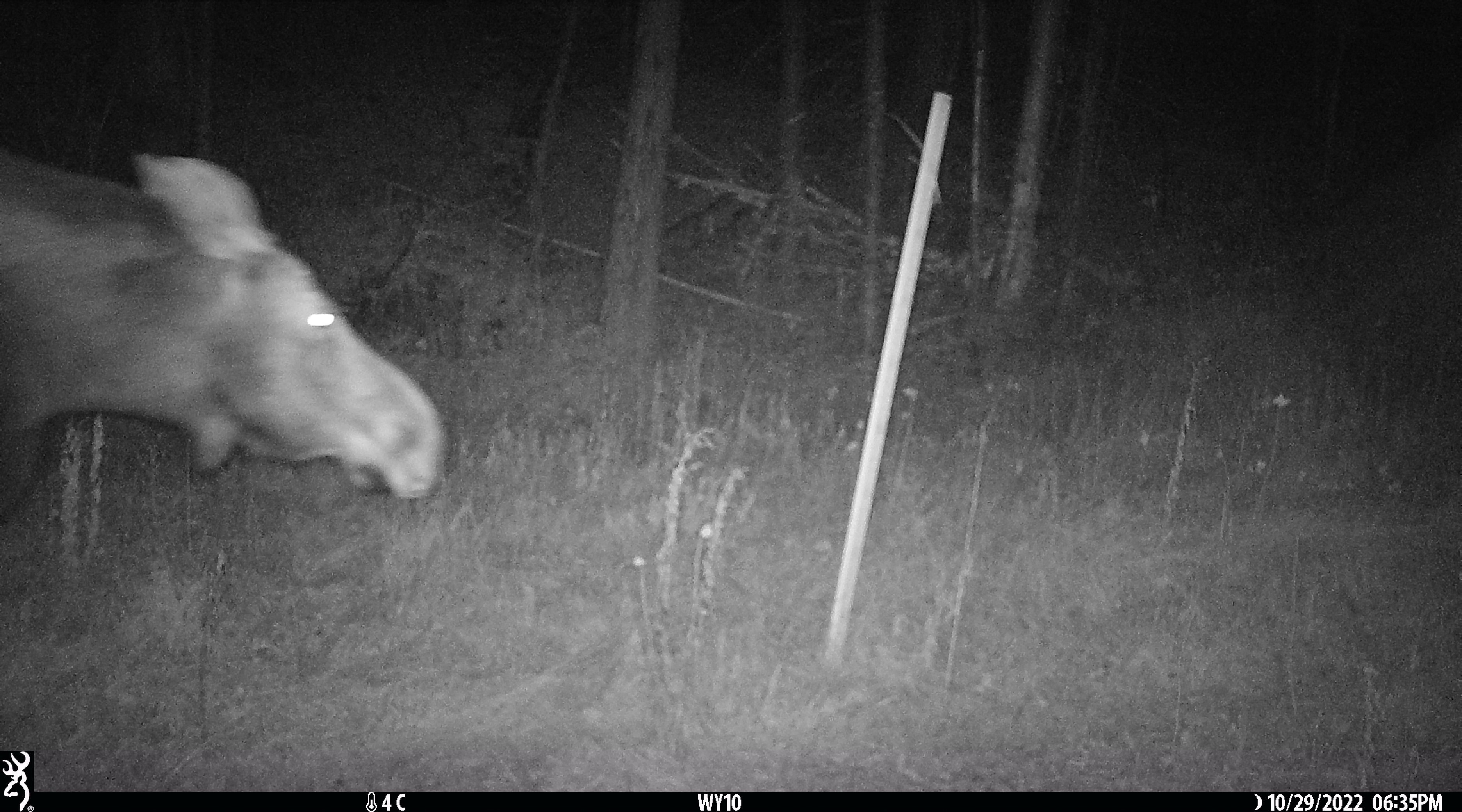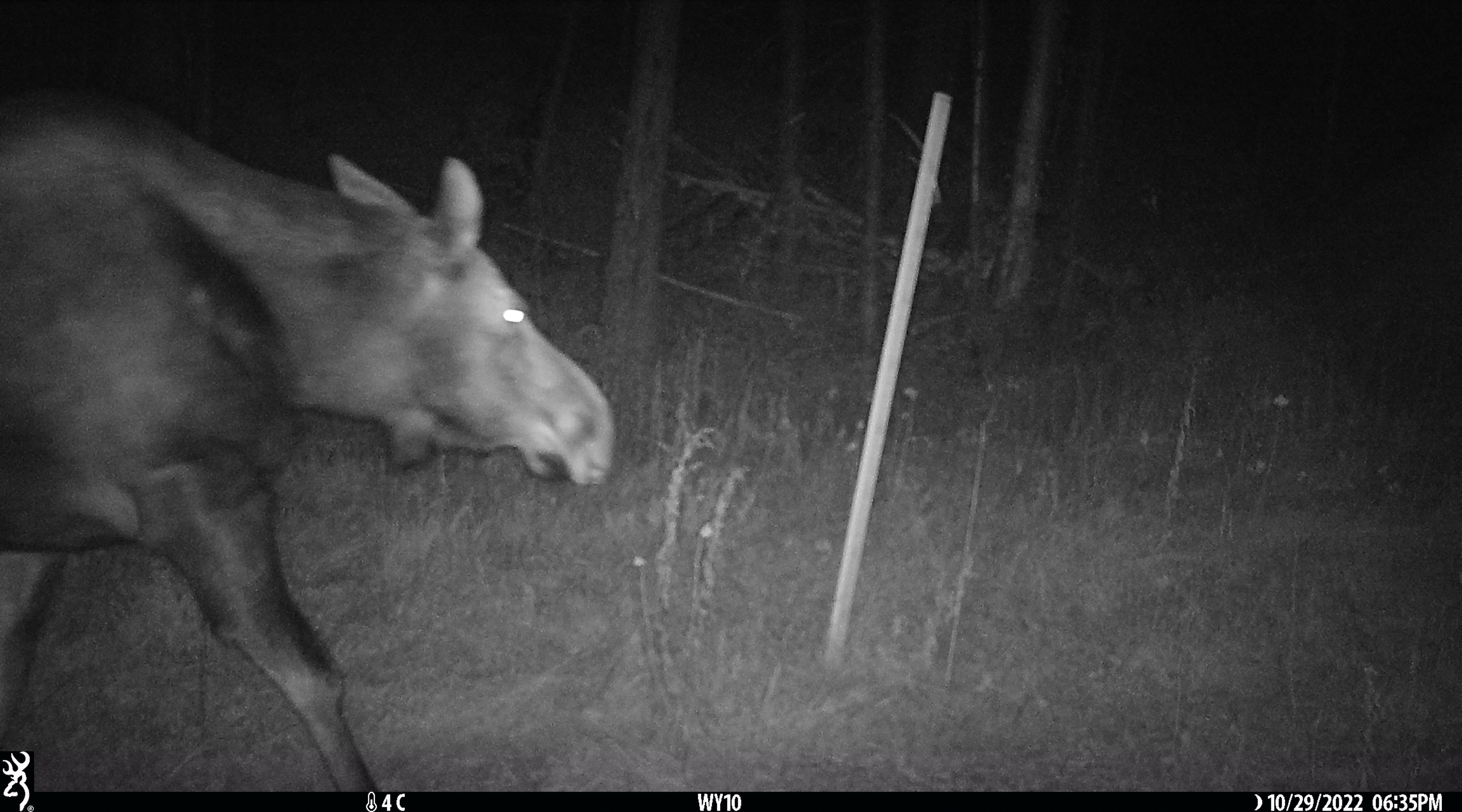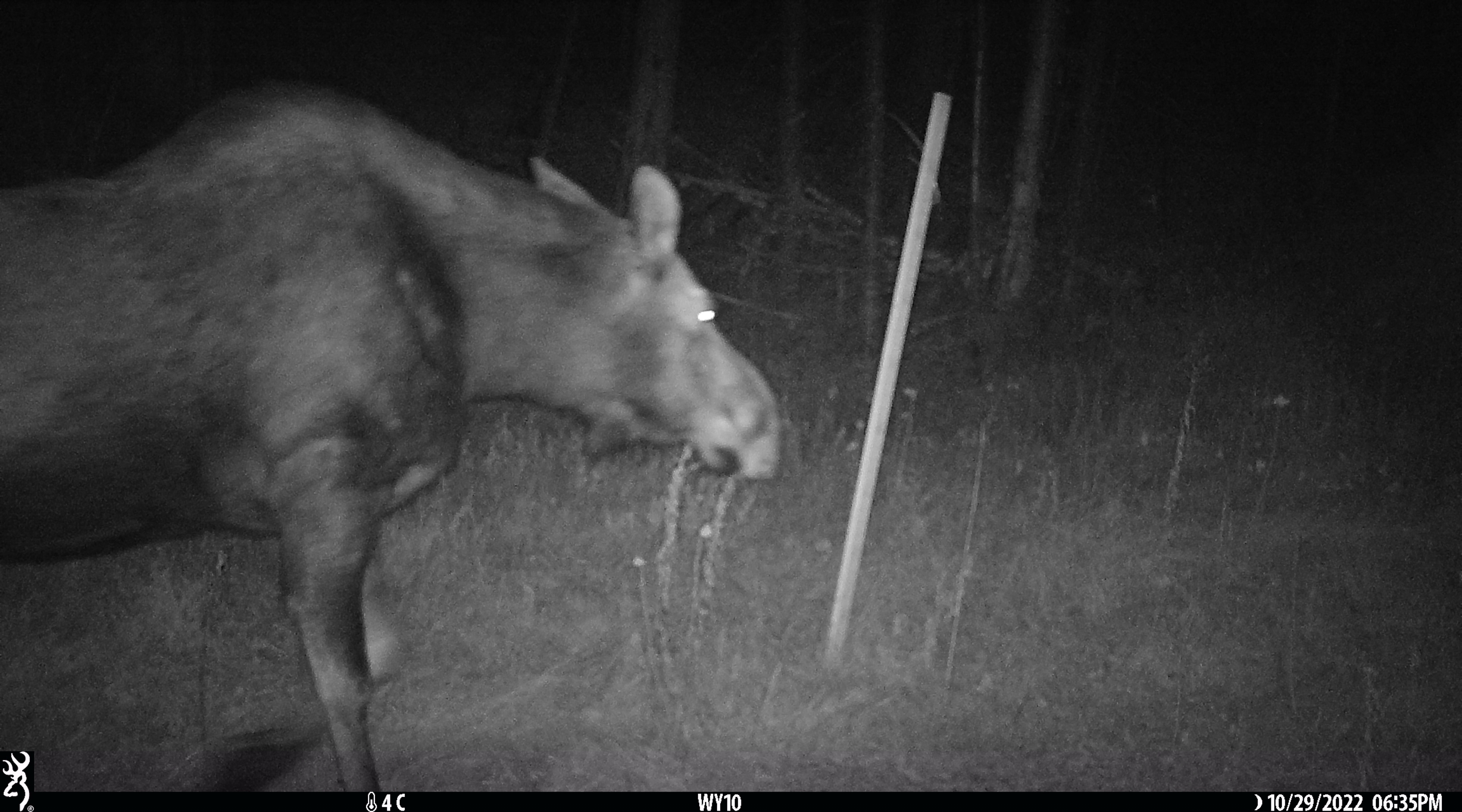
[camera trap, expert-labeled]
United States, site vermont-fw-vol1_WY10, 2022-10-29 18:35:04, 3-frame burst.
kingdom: Animalia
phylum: Chordata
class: Mammalia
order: Artiodactyla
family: Cervidae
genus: Alces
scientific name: Alces alces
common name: moose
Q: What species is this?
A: Moose (Alces alces).